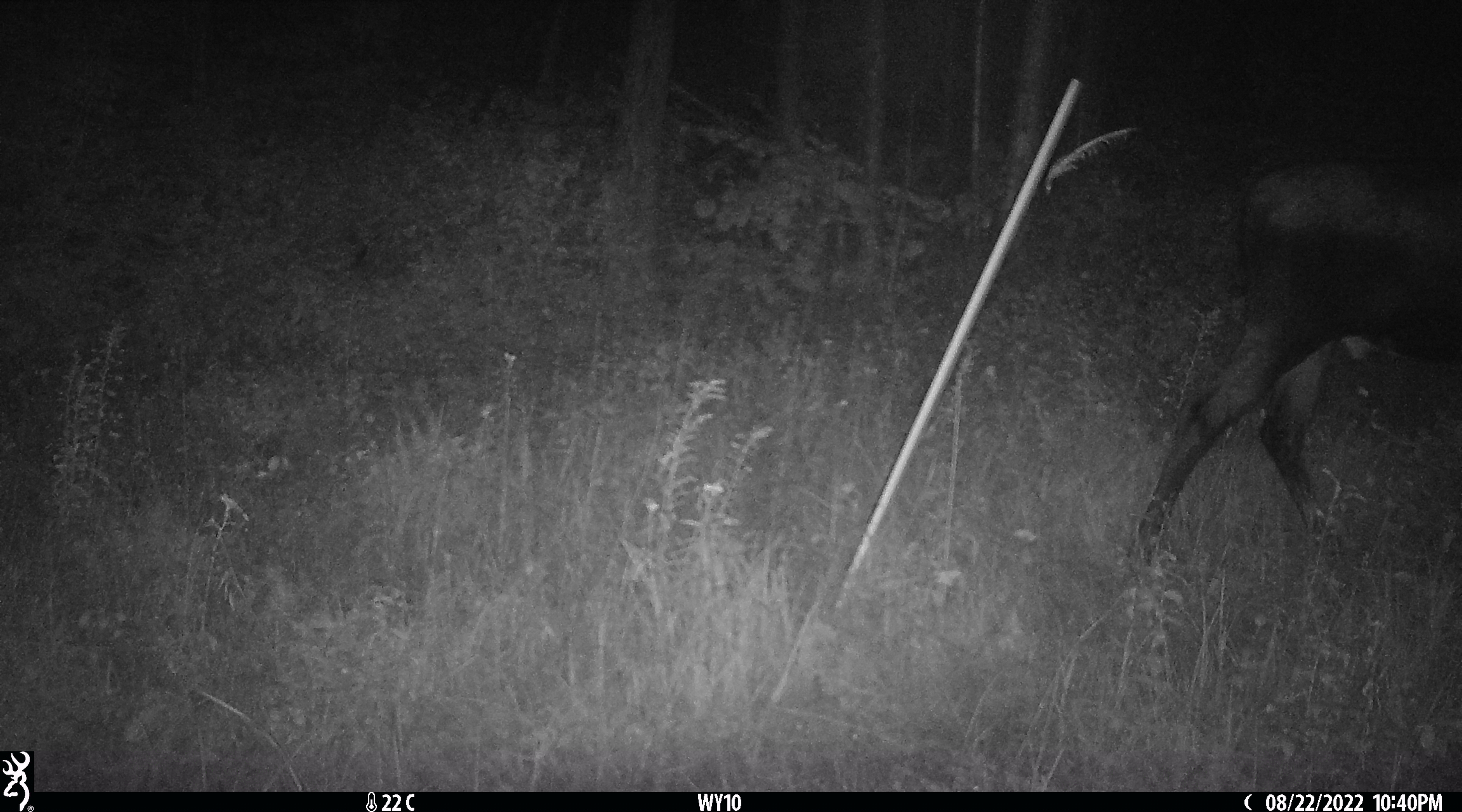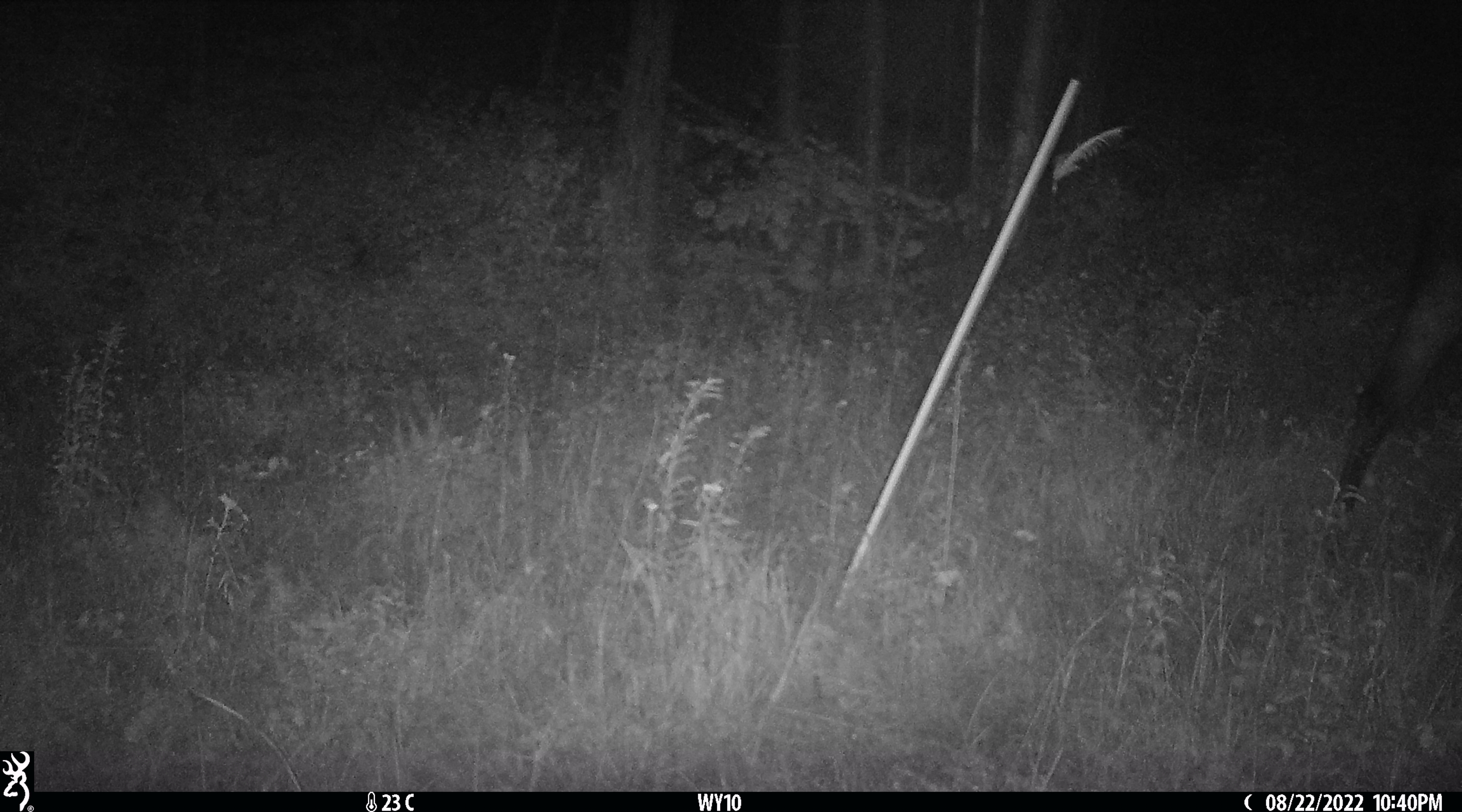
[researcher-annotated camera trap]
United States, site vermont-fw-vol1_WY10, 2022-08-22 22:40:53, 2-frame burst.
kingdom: Animalia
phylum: Chordata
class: Mammalia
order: Artiodactyla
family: Cervidae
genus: Alces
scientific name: Alces alces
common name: moose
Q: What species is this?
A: Moose (Alces alces).